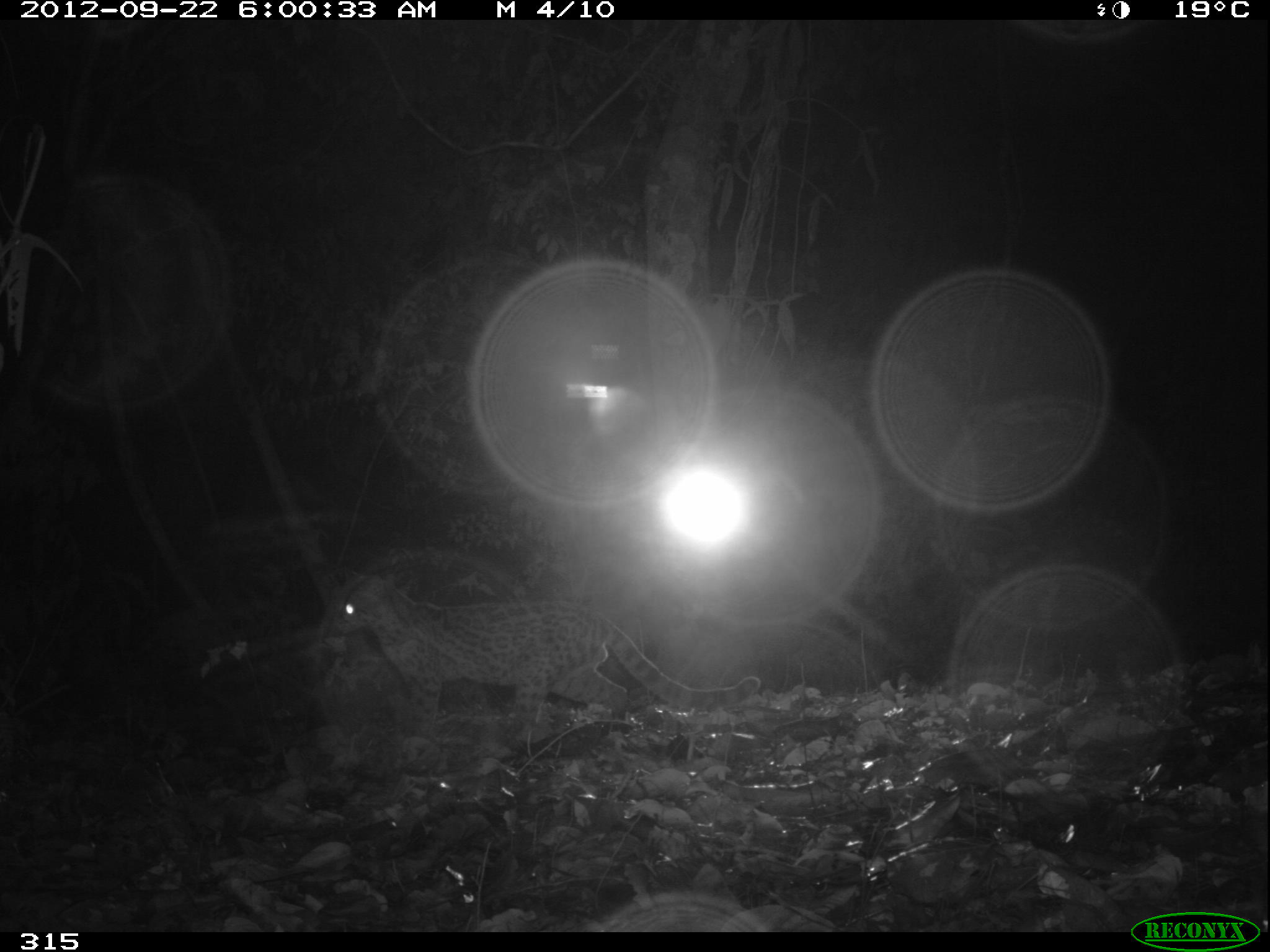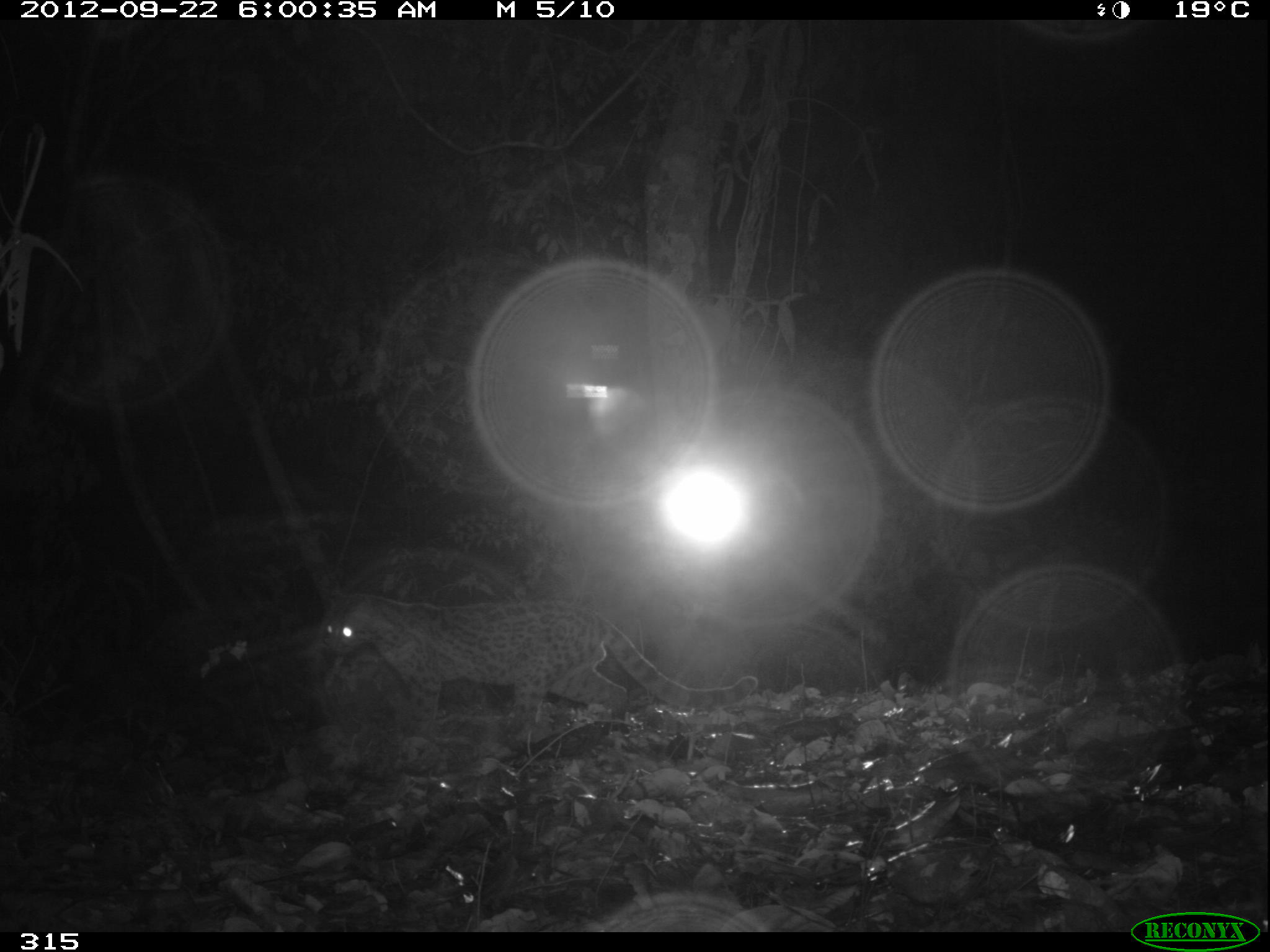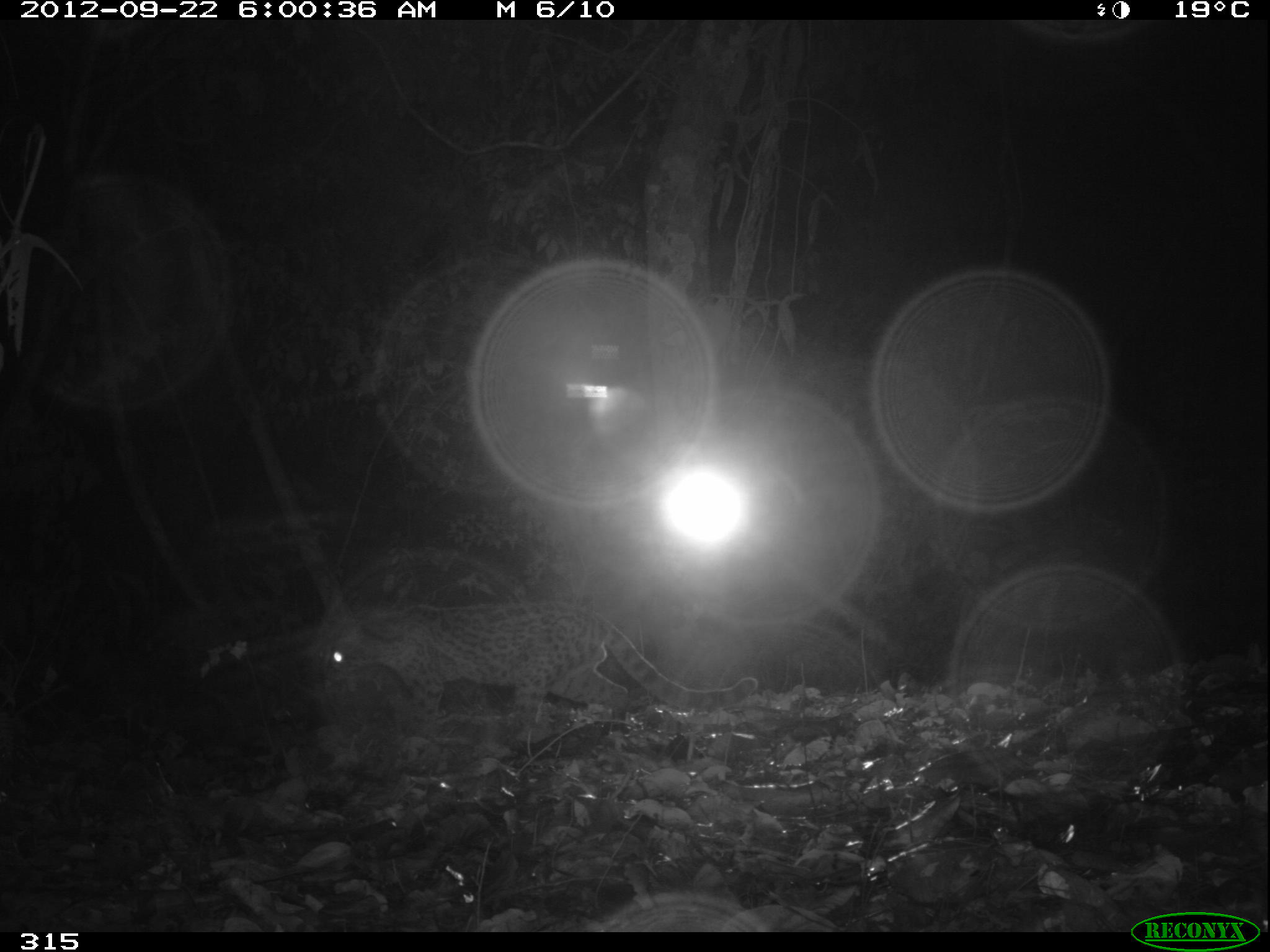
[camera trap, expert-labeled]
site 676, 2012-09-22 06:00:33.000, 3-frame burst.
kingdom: Animalia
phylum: Chordata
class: Mammalia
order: Carnivora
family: Felidae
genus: Leopardus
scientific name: Leopardus wiedii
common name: margay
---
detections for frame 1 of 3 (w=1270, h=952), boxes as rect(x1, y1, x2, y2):
leopardus wiedii: rect(334, 564, 759, 737)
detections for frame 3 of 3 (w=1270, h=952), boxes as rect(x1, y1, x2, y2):
leopardus wiedii: rect(330, 605, 756, 727)